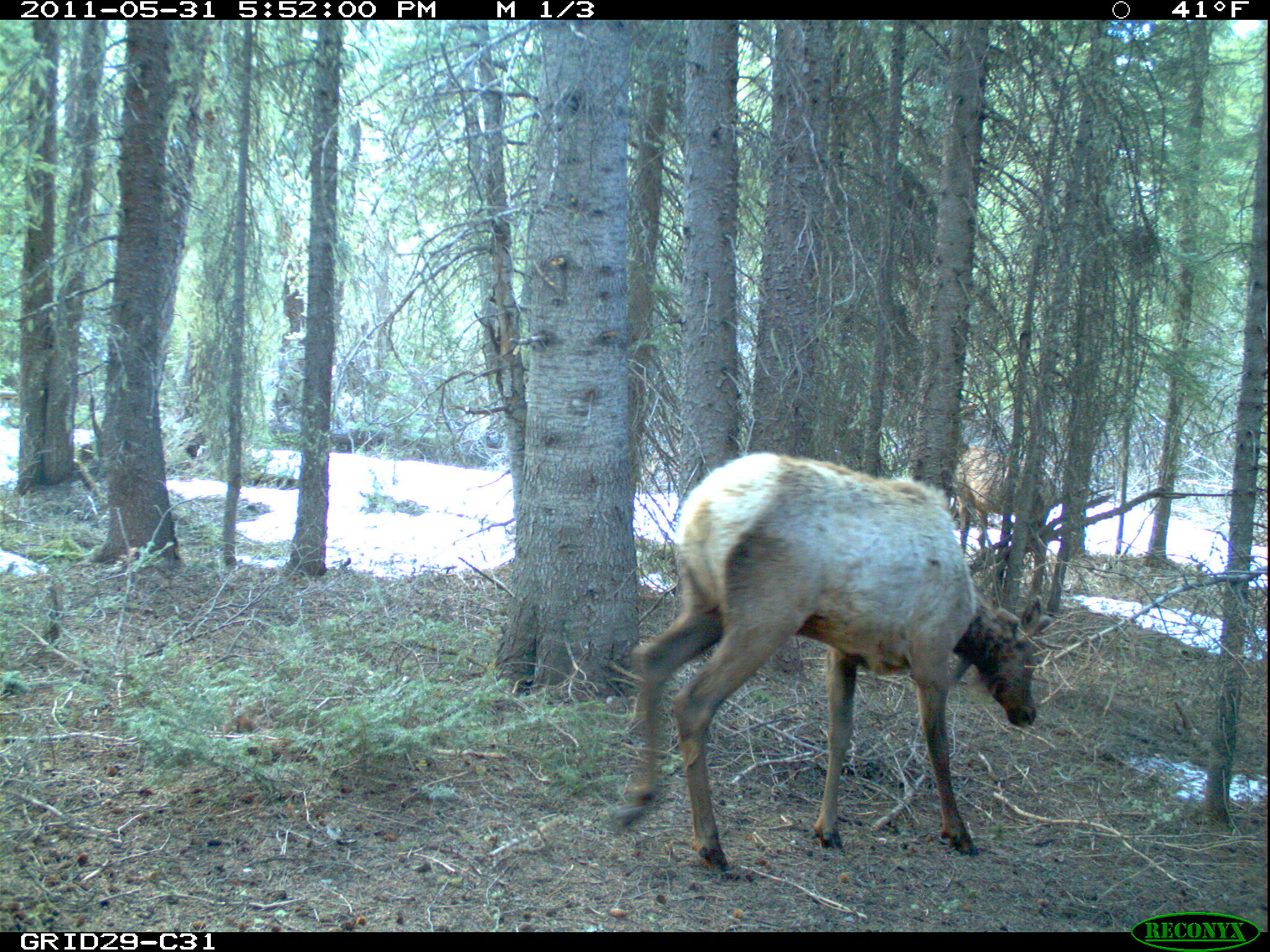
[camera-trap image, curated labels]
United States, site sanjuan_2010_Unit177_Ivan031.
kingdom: Animalia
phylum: Chordata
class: Mammalia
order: Artiodactyla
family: Cervidae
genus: Cervus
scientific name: Cervus elaphus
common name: red deer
Cervus elaphus (red deer).